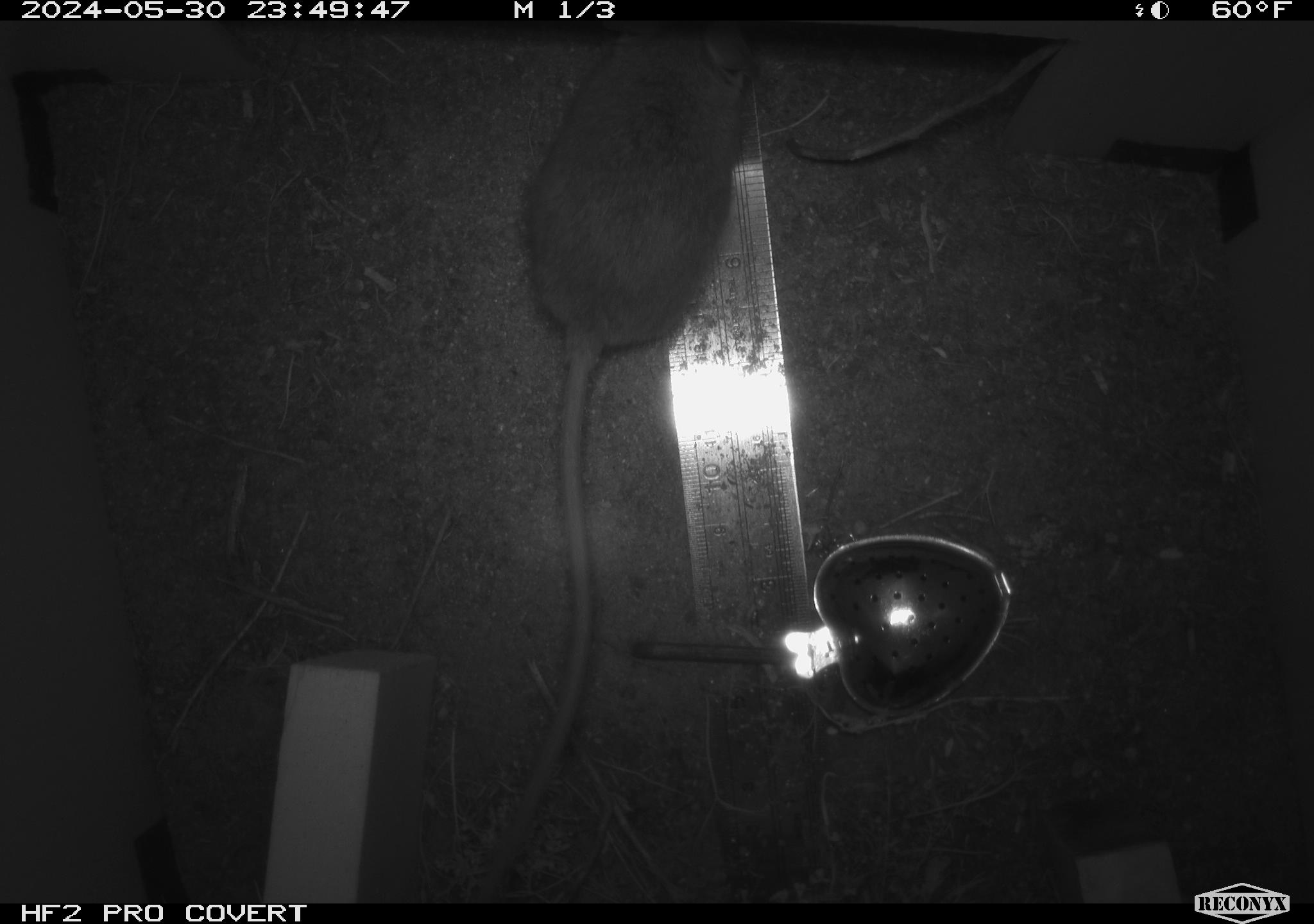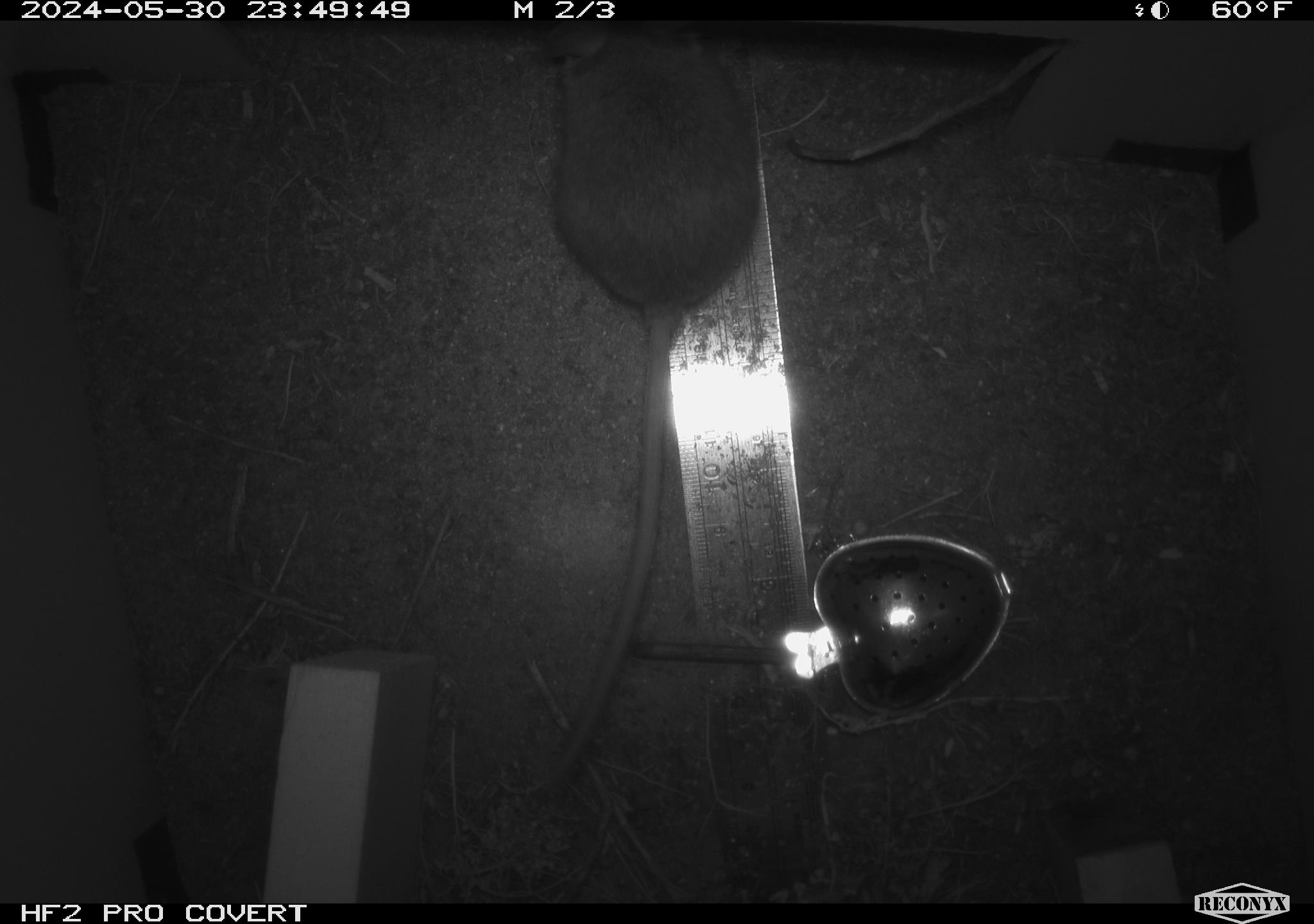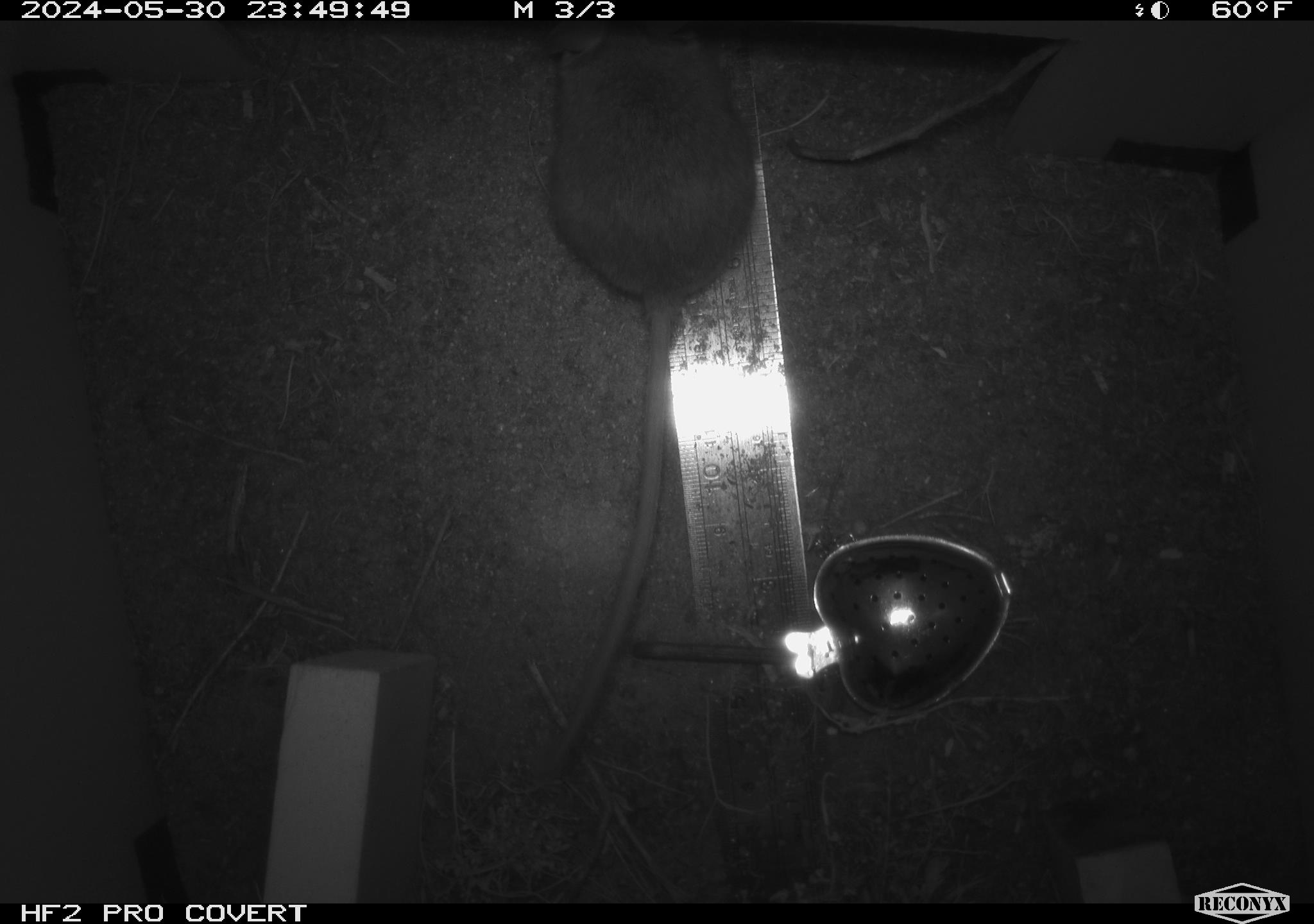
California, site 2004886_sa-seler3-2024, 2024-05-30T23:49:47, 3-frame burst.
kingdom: Animalia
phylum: Chordata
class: Mammalia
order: Rodentia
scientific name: Rodentia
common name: mouse species